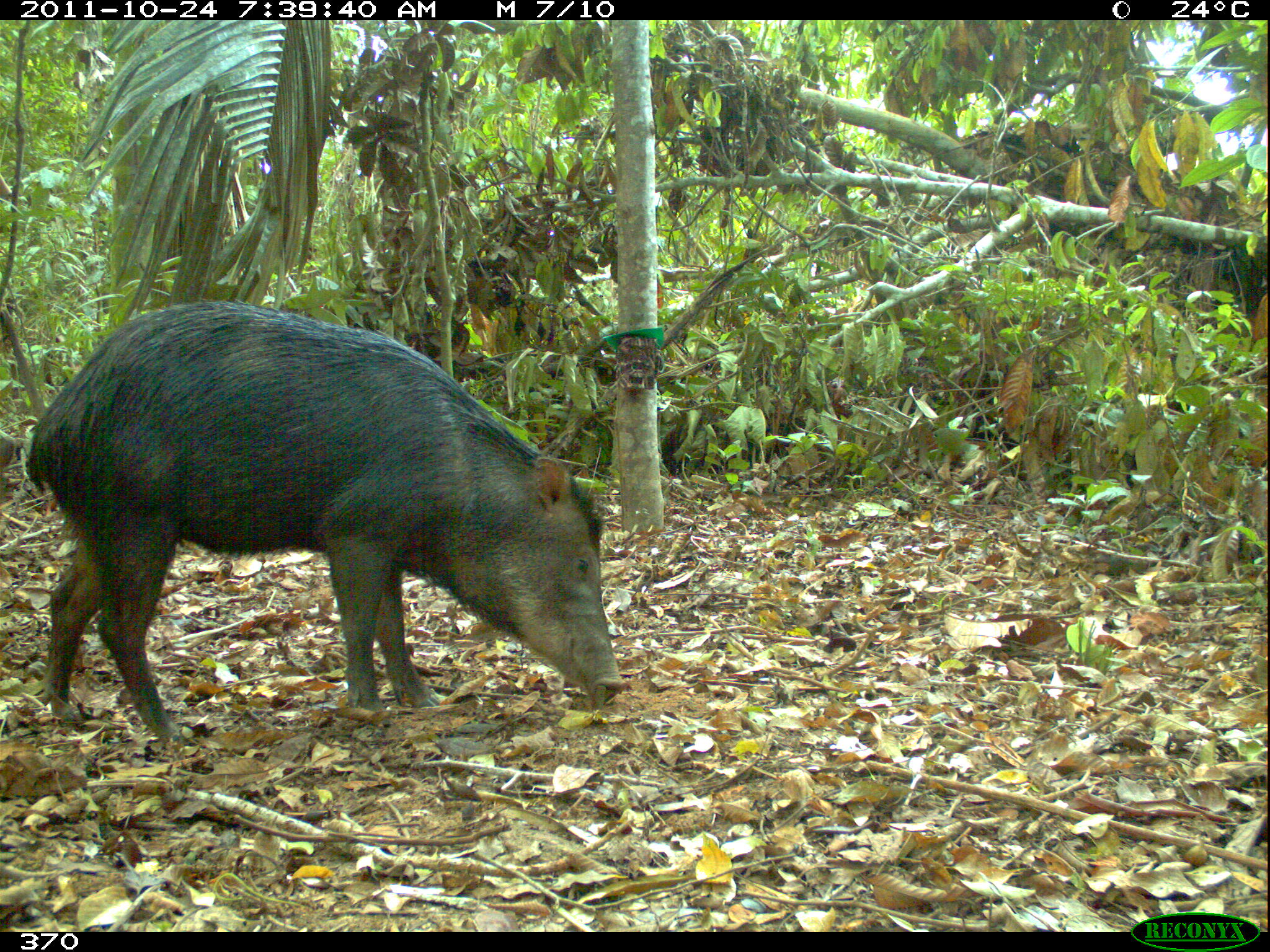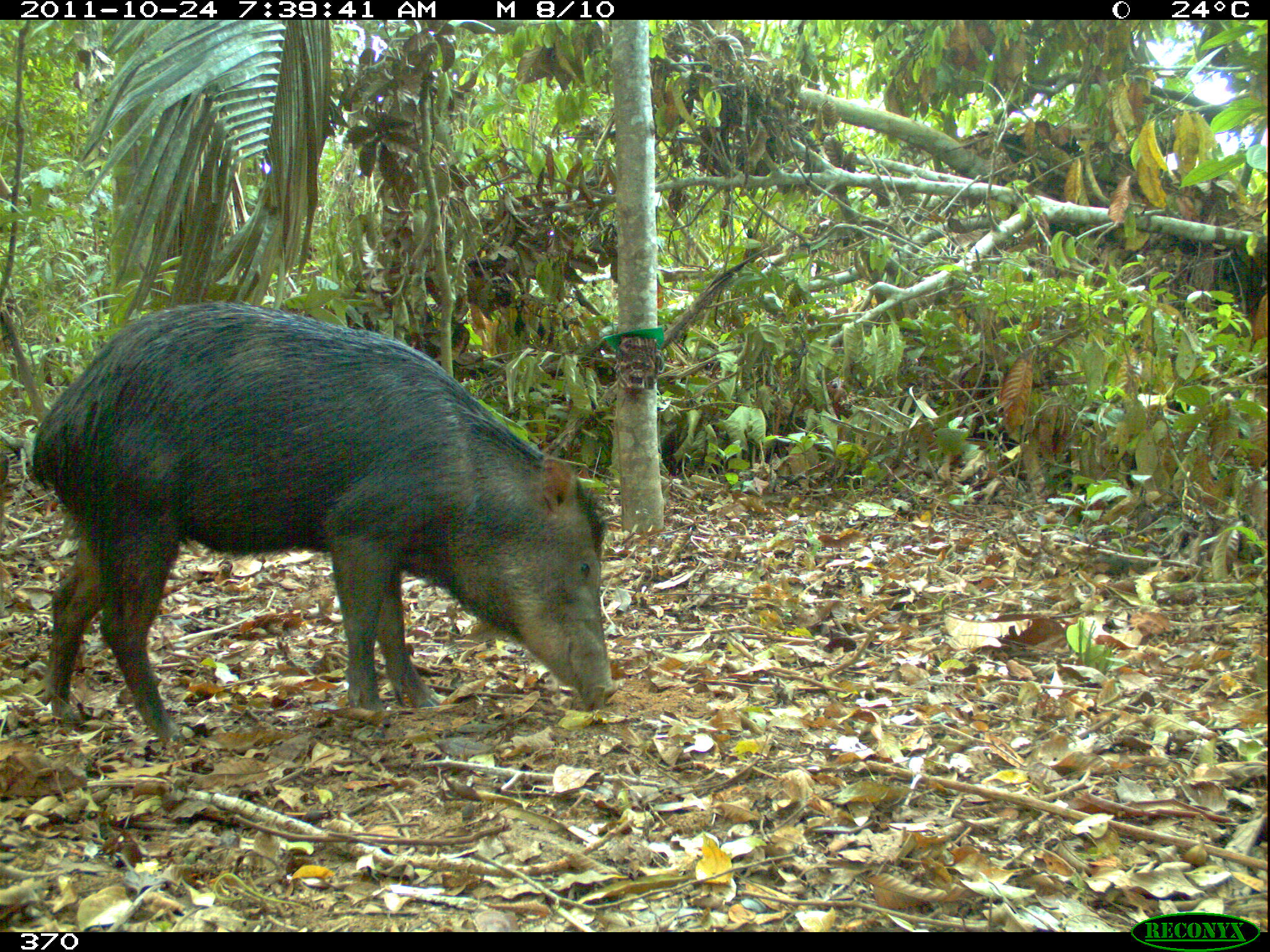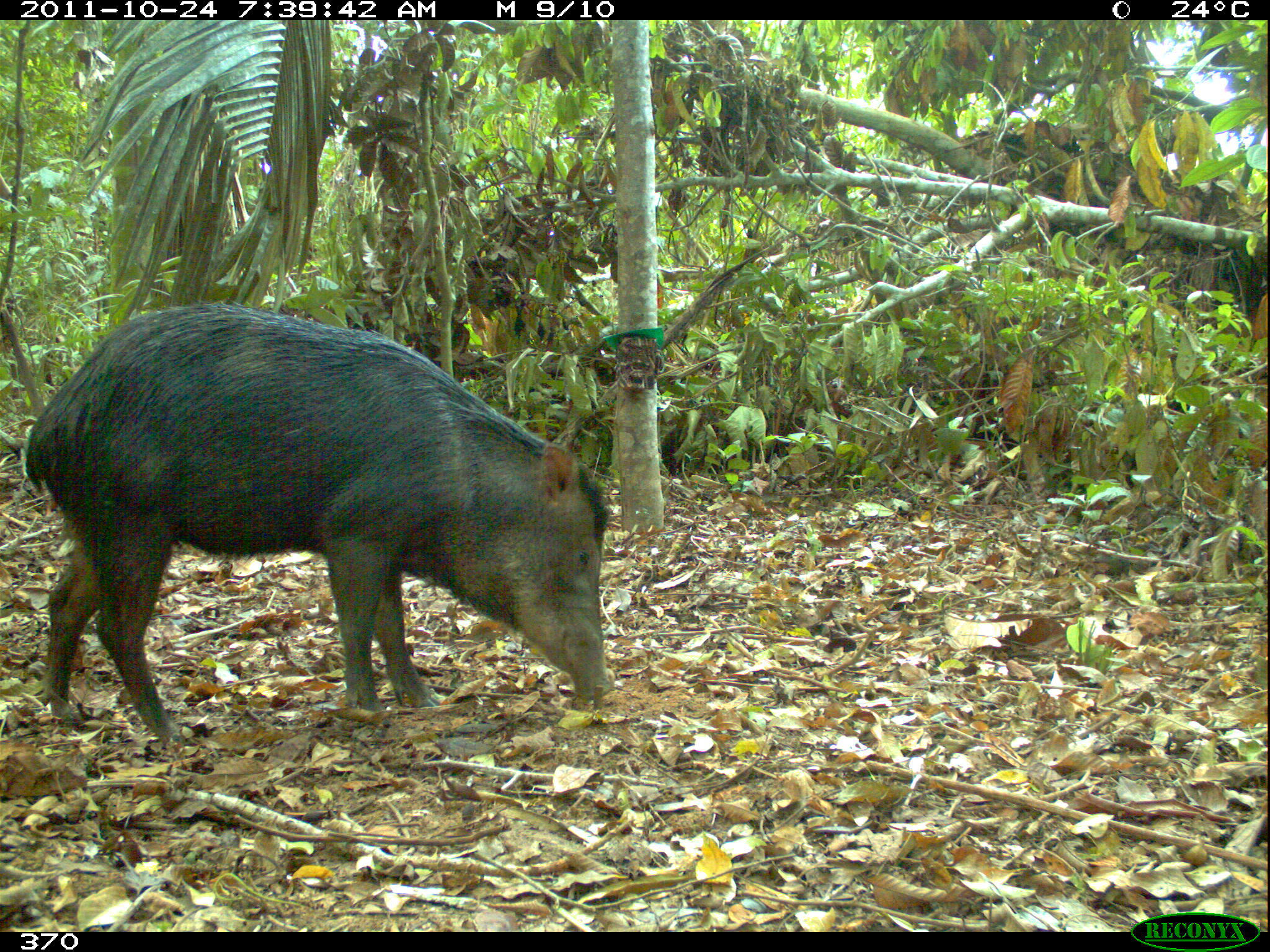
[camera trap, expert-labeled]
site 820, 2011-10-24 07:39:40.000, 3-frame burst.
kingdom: Animalia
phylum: Chordata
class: Mammalia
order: Artiodactyla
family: Tayassuidae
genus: Tayassu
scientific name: Tayassu pecari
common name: white-lipped peccary